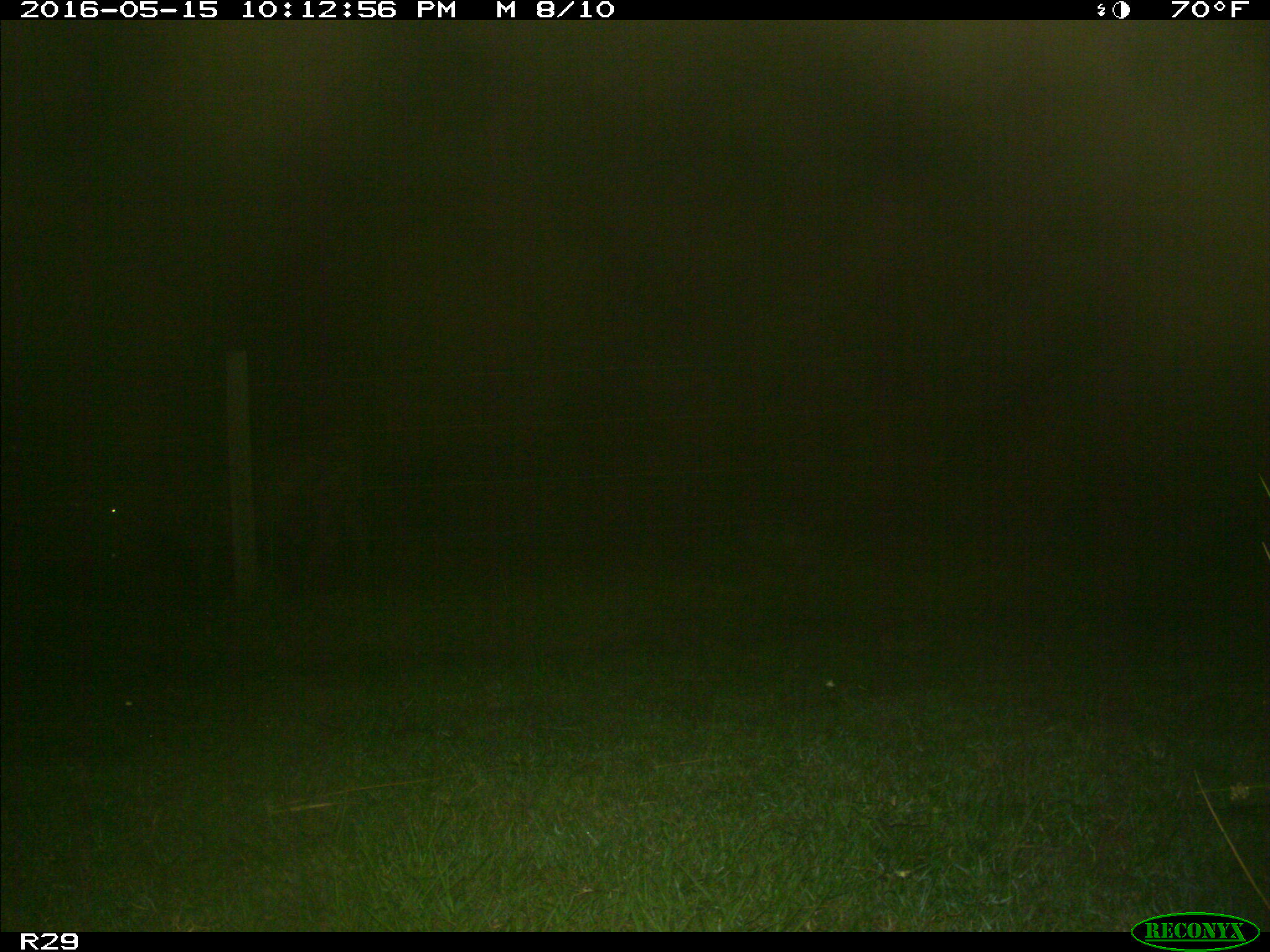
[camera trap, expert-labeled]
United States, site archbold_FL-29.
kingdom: Animalia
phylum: Chordata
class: Mammalia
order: Artiodactyla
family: Bovidae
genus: Bos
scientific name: Bos taurus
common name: domestic cow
Bos taurus (domestic cow).